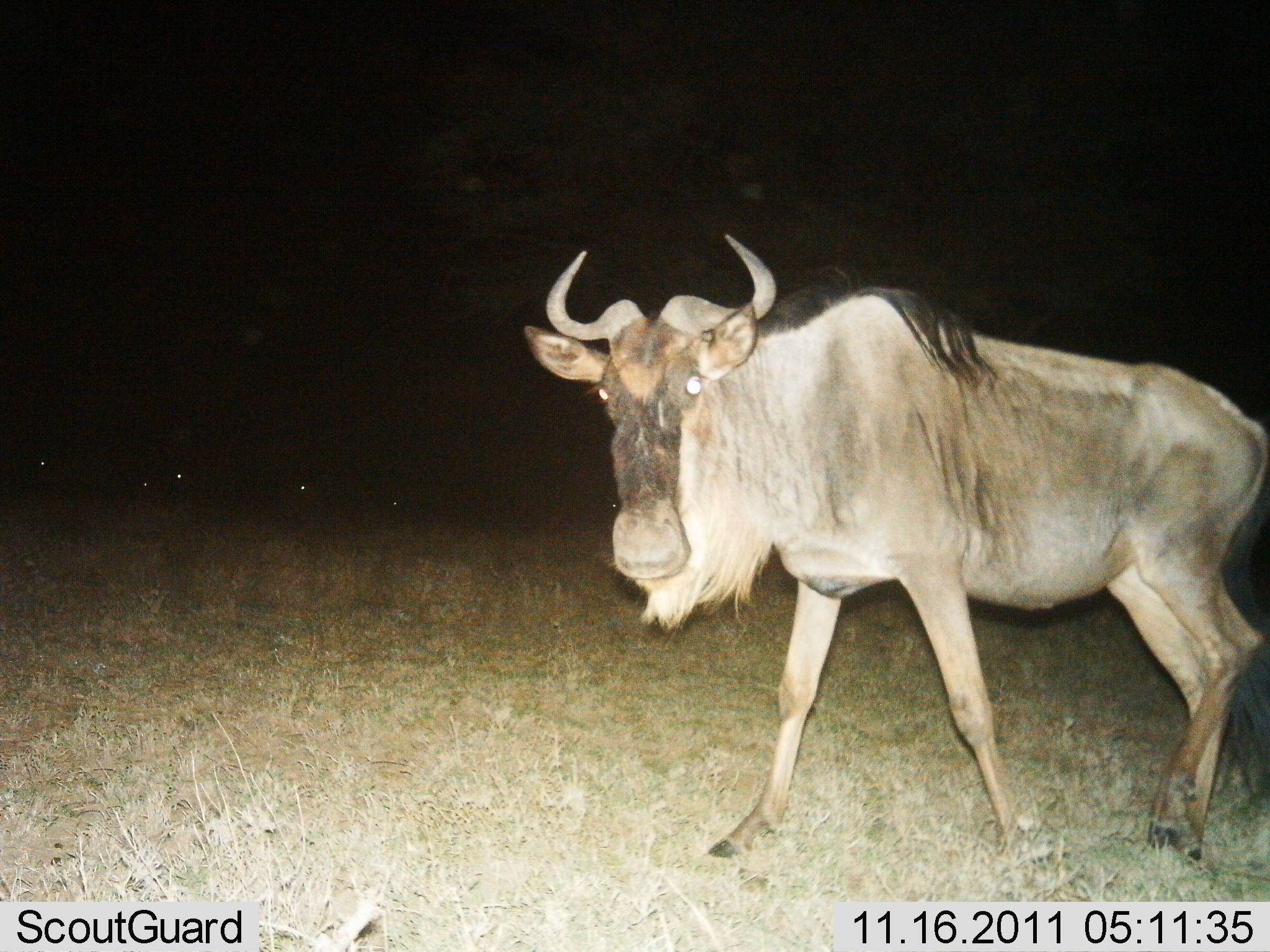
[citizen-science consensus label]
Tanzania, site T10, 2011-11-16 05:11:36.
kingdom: Animalia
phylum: Chordata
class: Mammalia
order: Artiodactyla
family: Bovidae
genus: Connochaetes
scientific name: Connochaetes taurinus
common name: blue wildebeest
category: wildebeest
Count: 1.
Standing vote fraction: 18%.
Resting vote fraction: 0%.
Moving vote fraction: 82%.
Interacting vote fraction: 0%.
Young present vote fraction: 0%.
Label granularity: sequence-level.